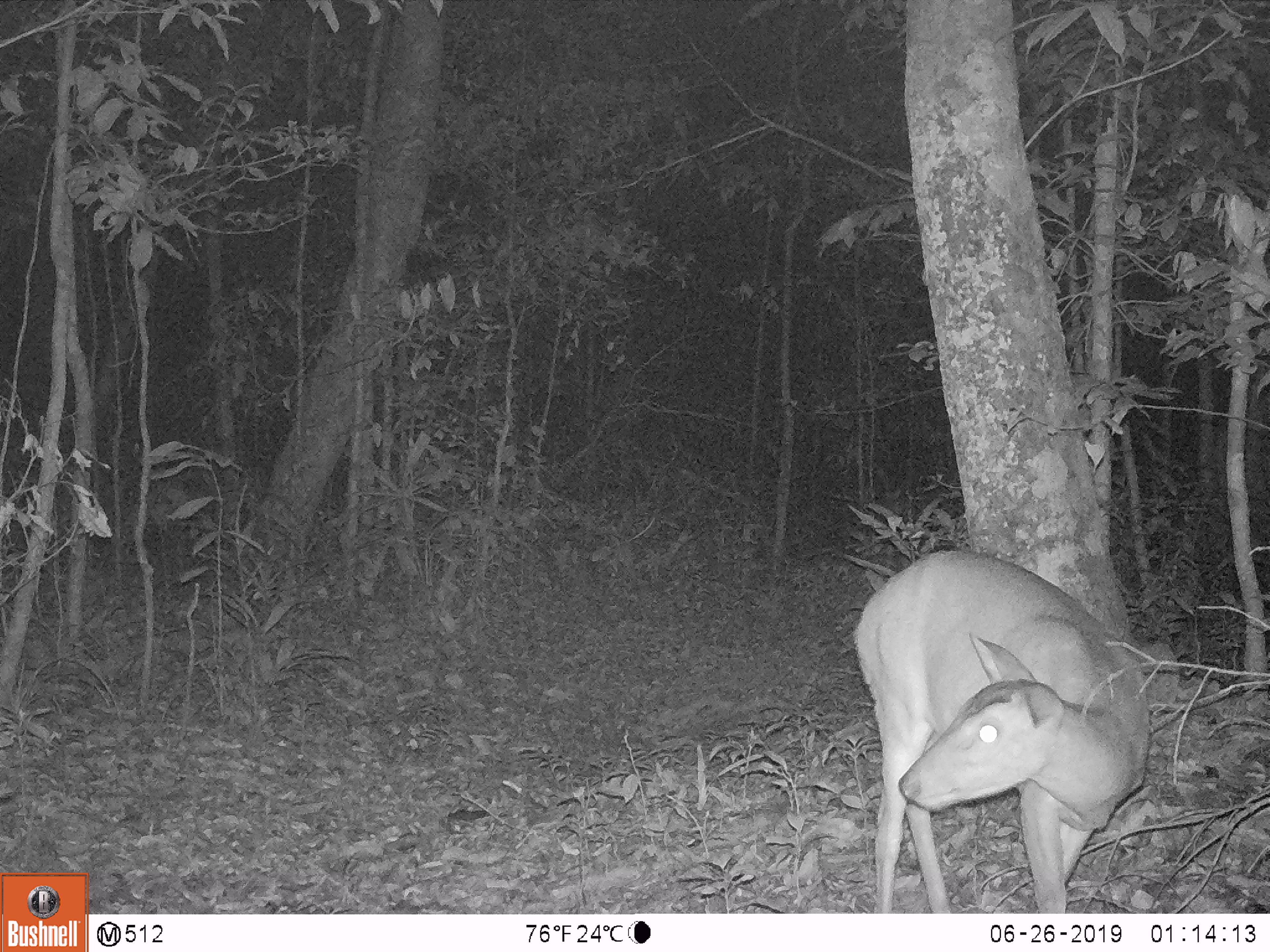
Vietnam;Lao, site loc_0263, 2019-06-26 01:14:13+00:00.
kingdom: Animalia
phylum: Chordata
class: Mammalia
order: Artiodactyla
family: Cervidae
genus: Muntiacus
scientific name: Muntiacus vuquangensis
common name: large-antlered muntjac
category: large antlered muntjac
Large antlered muntjac (large-antlered muntjac) (Muntiacus vuquangensis). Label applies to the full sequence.